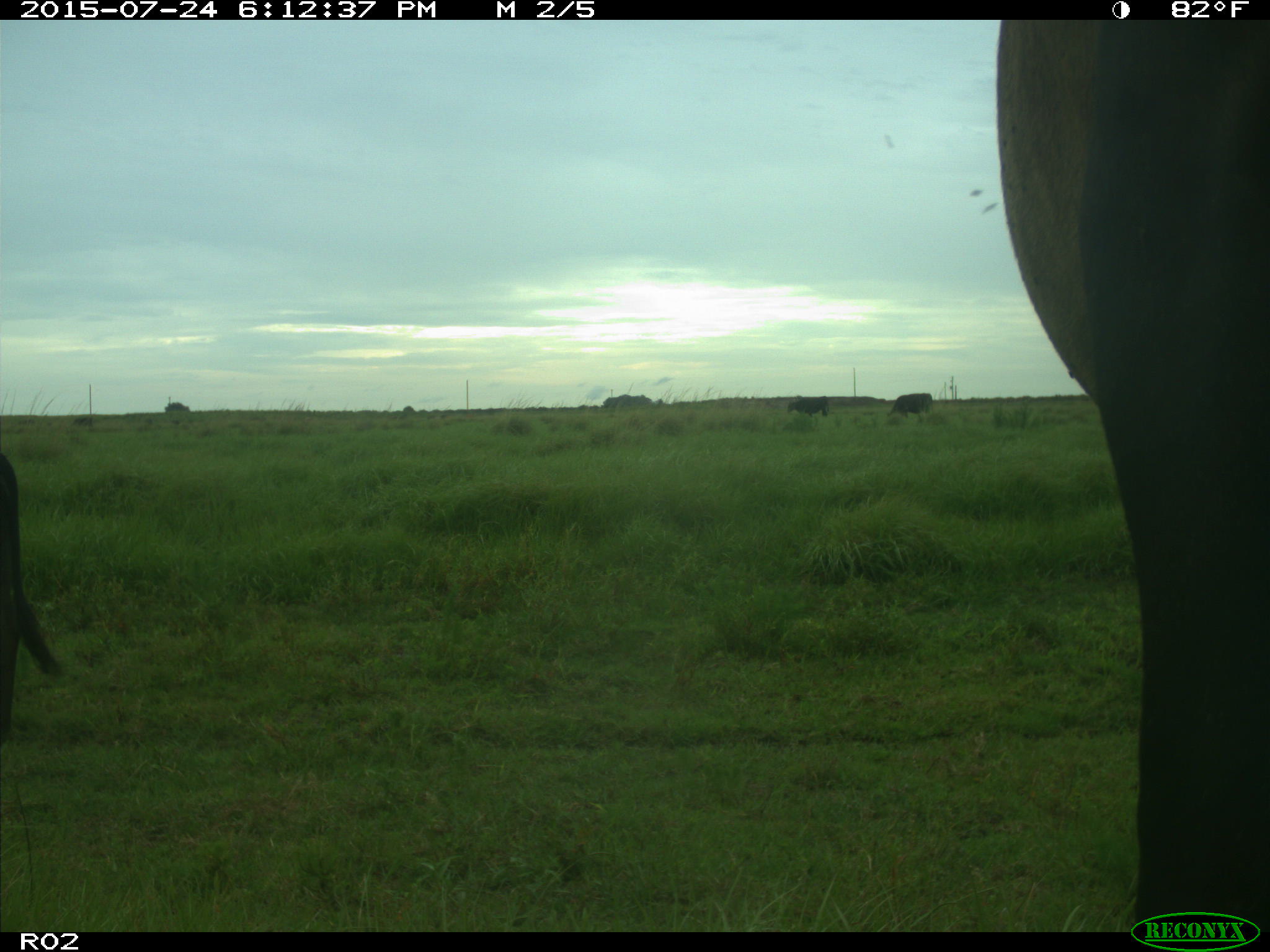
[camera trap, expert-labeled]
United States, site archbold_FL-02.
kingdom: Animalia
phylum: Chordata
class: Mammalia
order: Artiodactyla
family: Bovidae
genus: Bos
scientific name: Bos taurus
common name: domestic cow